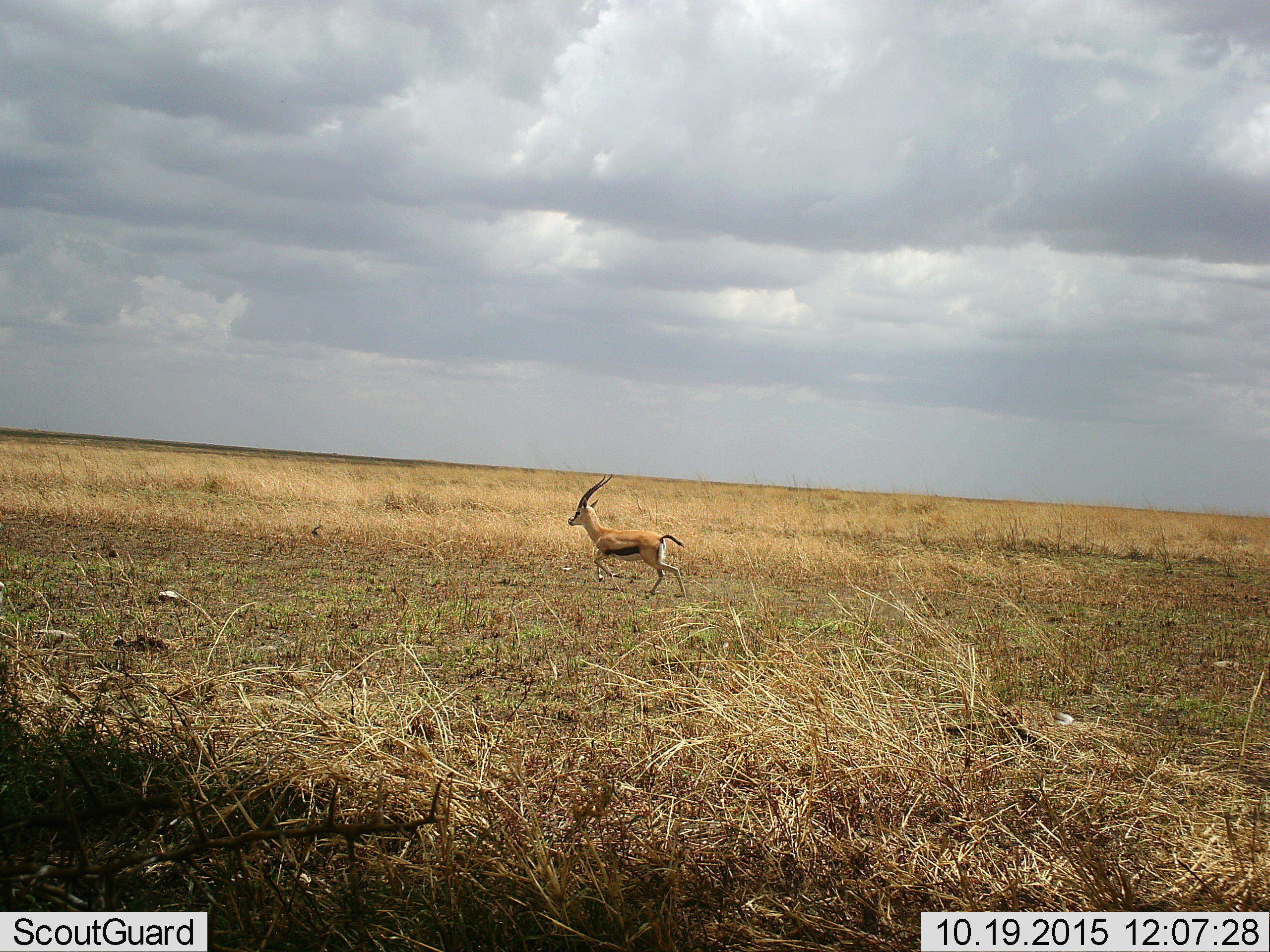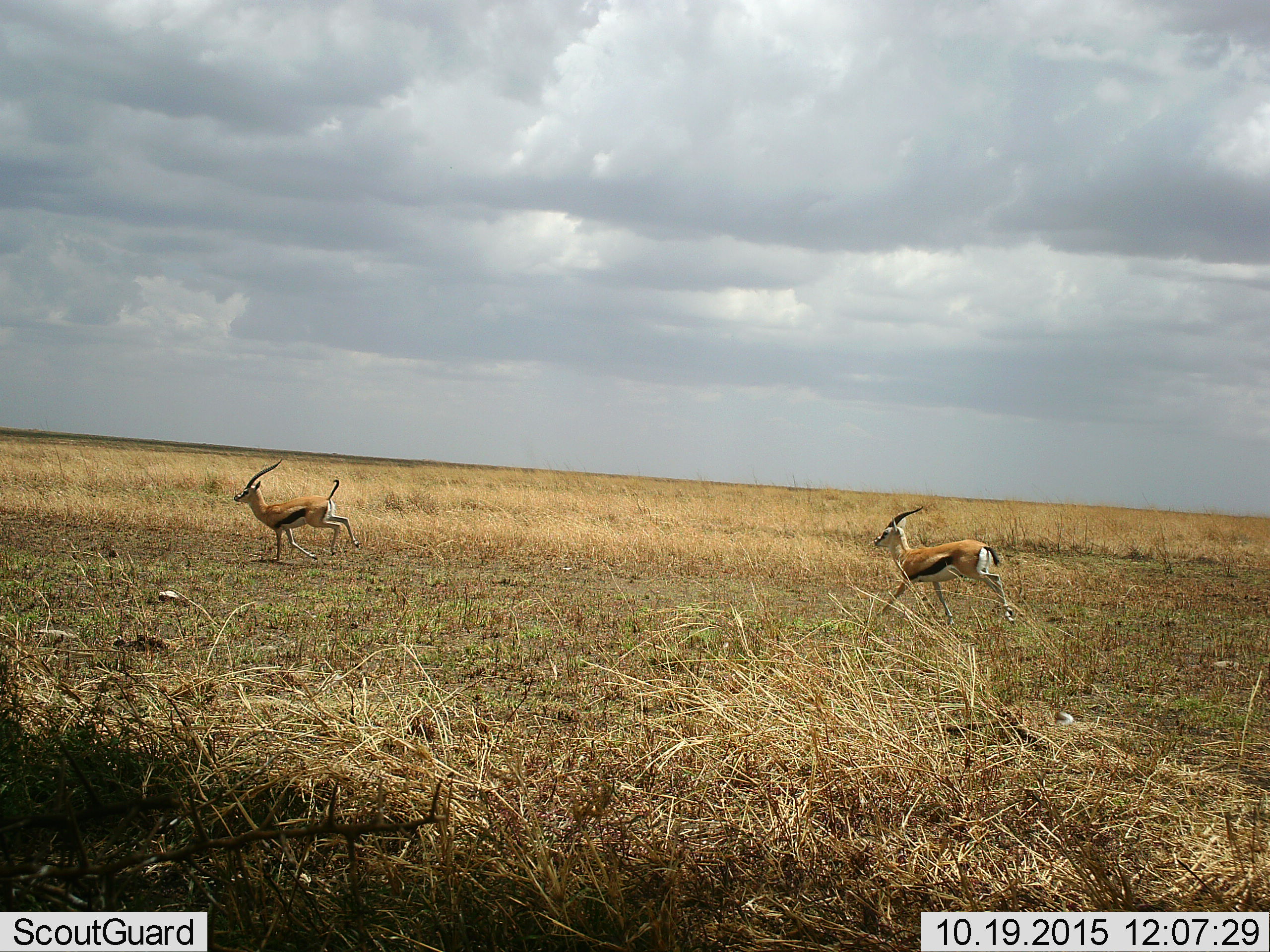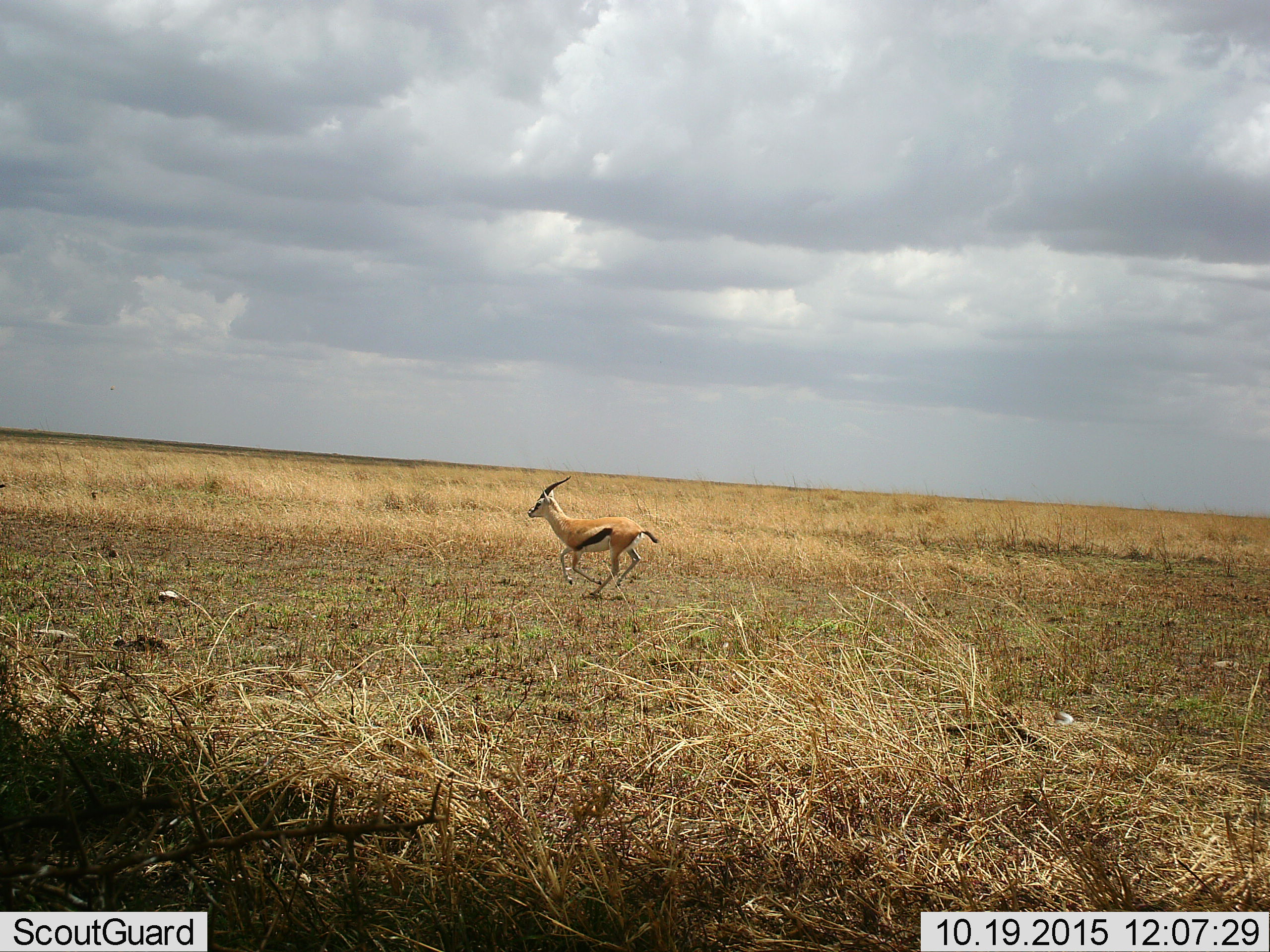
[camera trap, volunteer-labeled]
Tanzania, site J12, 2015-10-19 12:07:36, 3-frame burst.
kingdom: Animalia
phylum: Chordata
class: Mammalia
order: Artiodactyla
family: Bovidae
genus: Eudorcas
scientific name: Eudorcas thomsonii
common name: thomson's gazelle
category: gazellethomsons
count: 1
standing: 0%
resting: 0%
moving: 100%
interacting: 0%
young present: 0%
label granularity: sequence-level